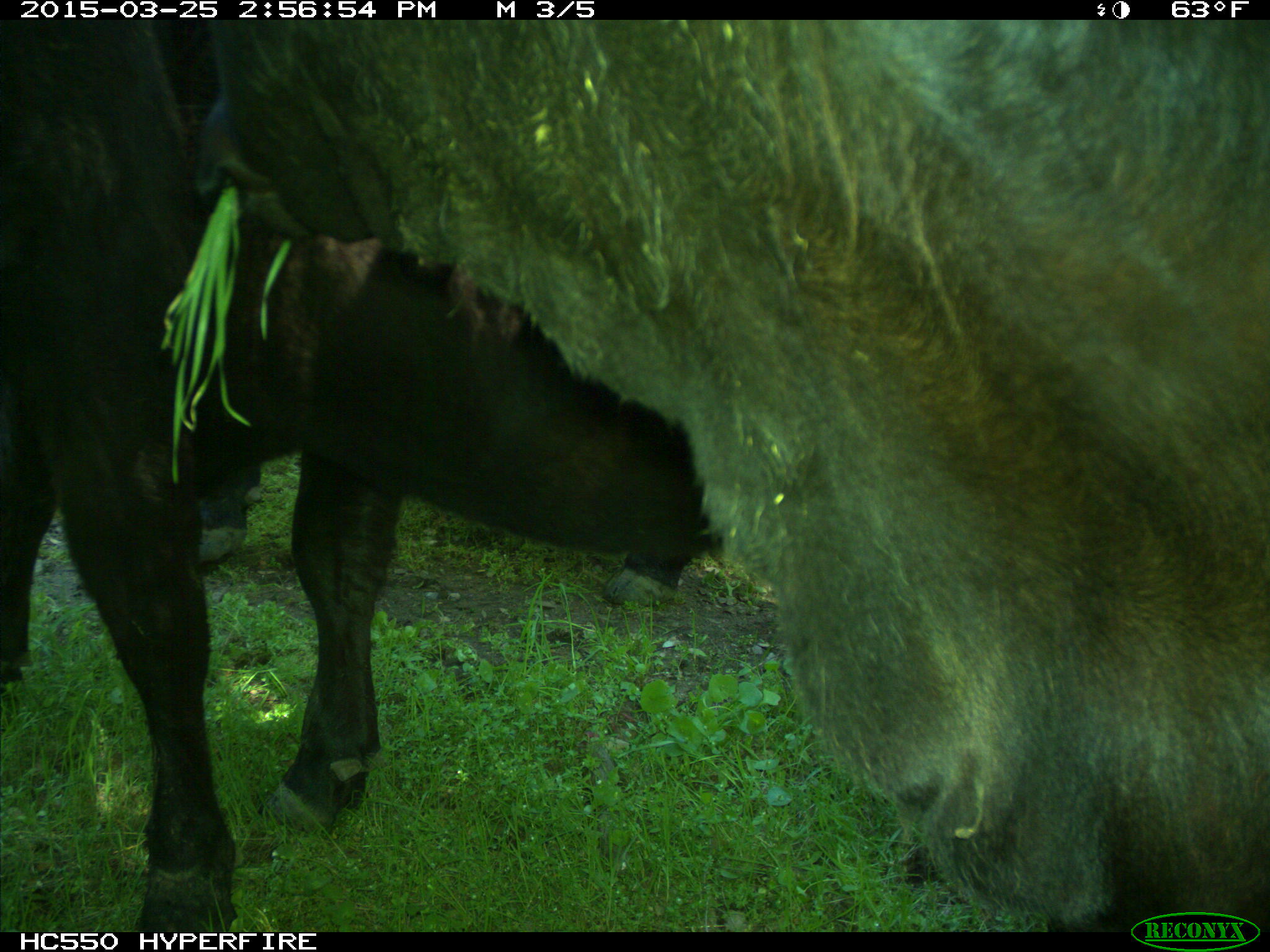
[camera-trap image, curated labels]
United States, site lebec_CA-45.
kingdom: Animalia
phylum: Chordata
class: Mammalia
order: Artiodactyla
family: Bovidae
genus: Bos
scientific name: Bos taurus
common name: domestic cow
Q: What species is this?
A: Bos taurus (domestic cow).